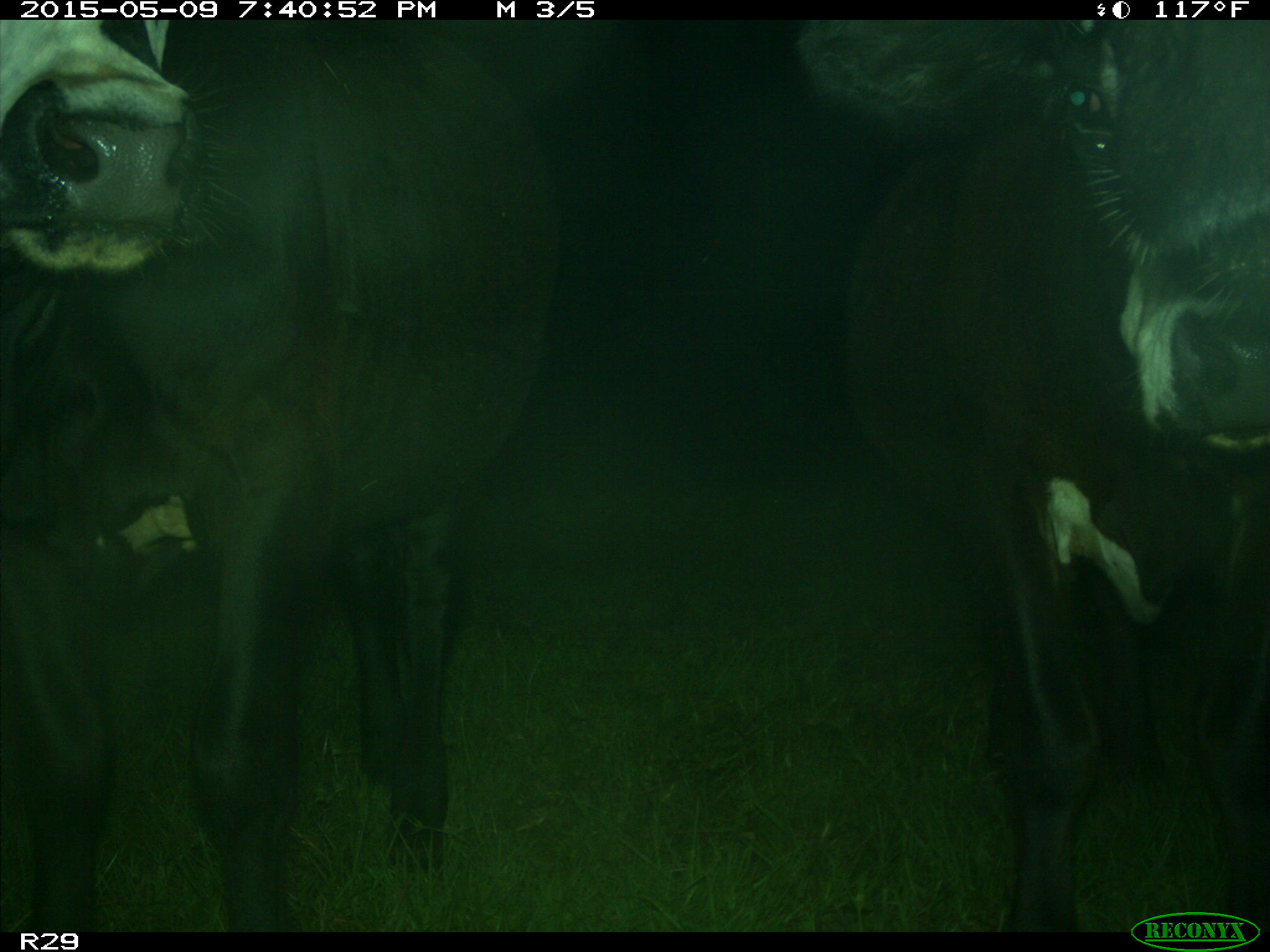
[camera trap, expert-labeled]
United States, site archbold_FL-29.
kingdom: Animalia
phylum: Chordata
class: Mammalia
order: Artiodactyla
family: Bovidae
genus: Bos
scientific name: Bos taurus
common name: domestic cow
Bos taurus (domestic cow).